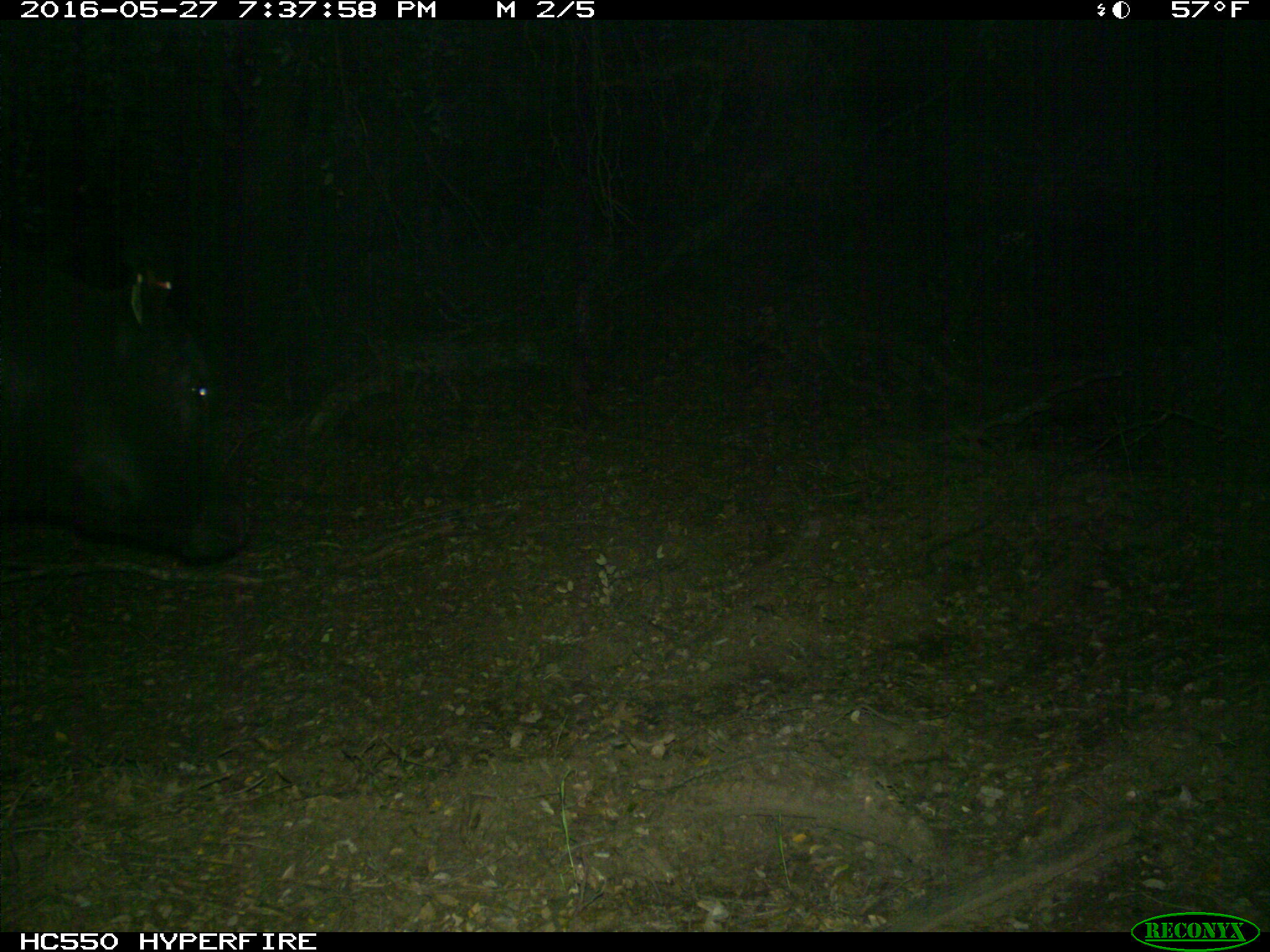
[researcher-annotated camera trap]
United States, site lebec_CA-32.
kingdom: Animalia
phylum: Chordata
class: Mammalia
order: Artiodactyla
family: Bovidae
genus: Bos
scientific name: Bos taurus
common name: domestic cow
Bos taurus (domestic cow).